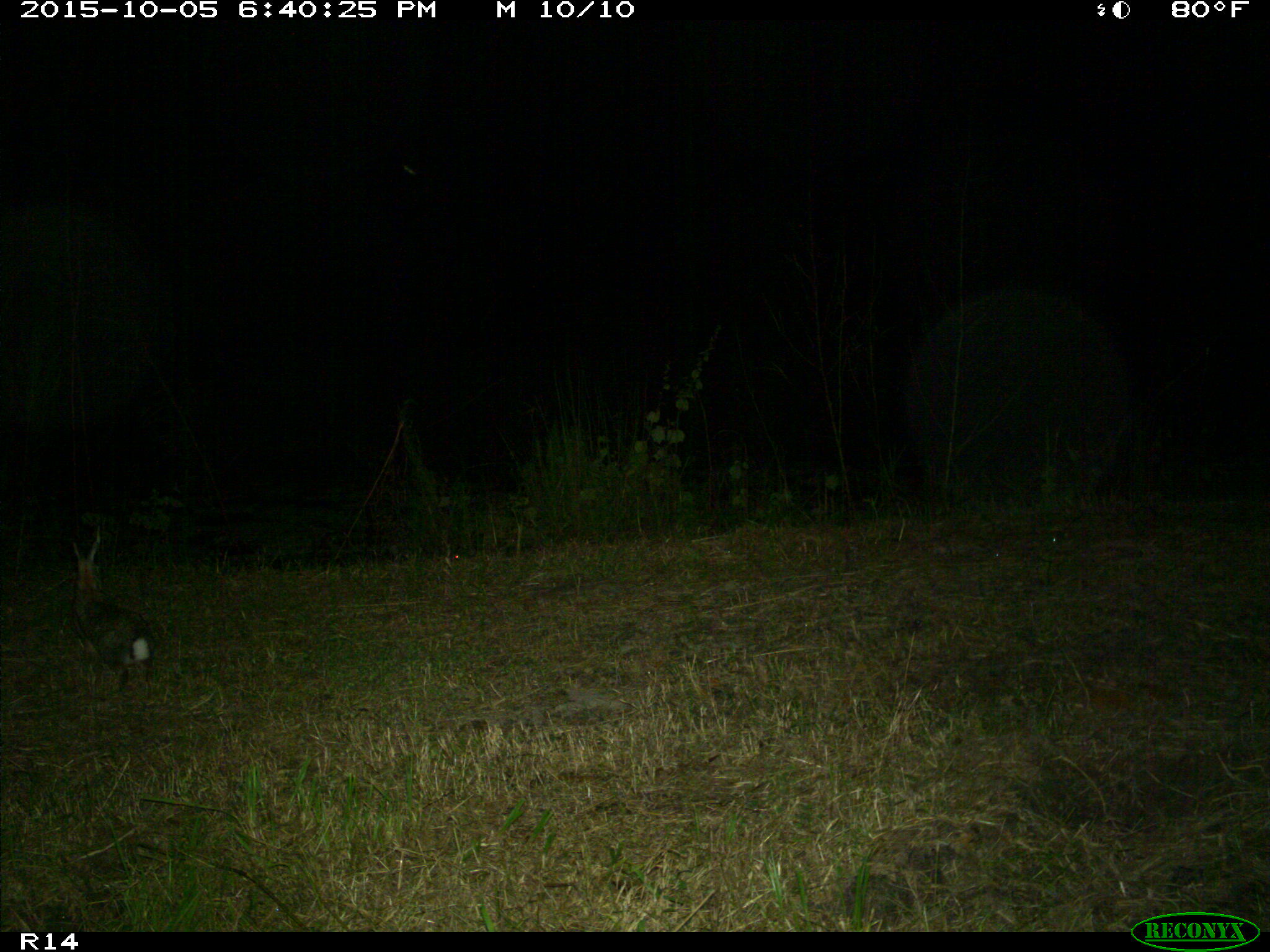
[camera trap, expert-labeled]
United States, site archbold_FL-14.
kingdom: Animalia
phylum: Chordata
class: Mammalia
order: Lagomorpha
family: Leporidae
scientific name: Leporidae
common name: rabbits and hares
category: unidentified rabbit